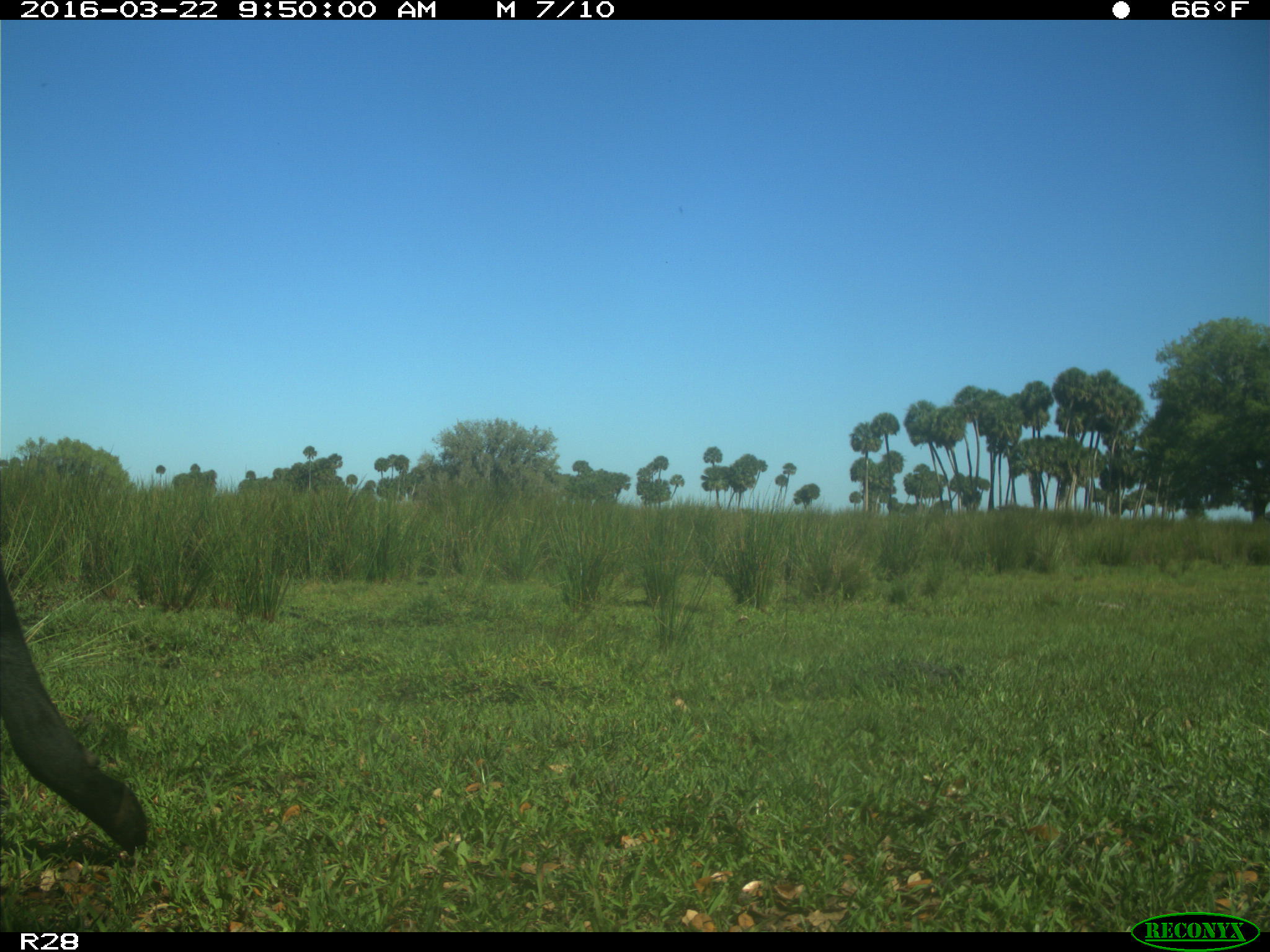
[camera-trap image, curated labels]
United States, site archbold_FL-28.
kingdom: Animalia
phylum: Chordata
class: Mammalia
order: Artiodactyla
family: Bovidae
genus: Bos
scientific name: Bos taurus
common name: domestic cow